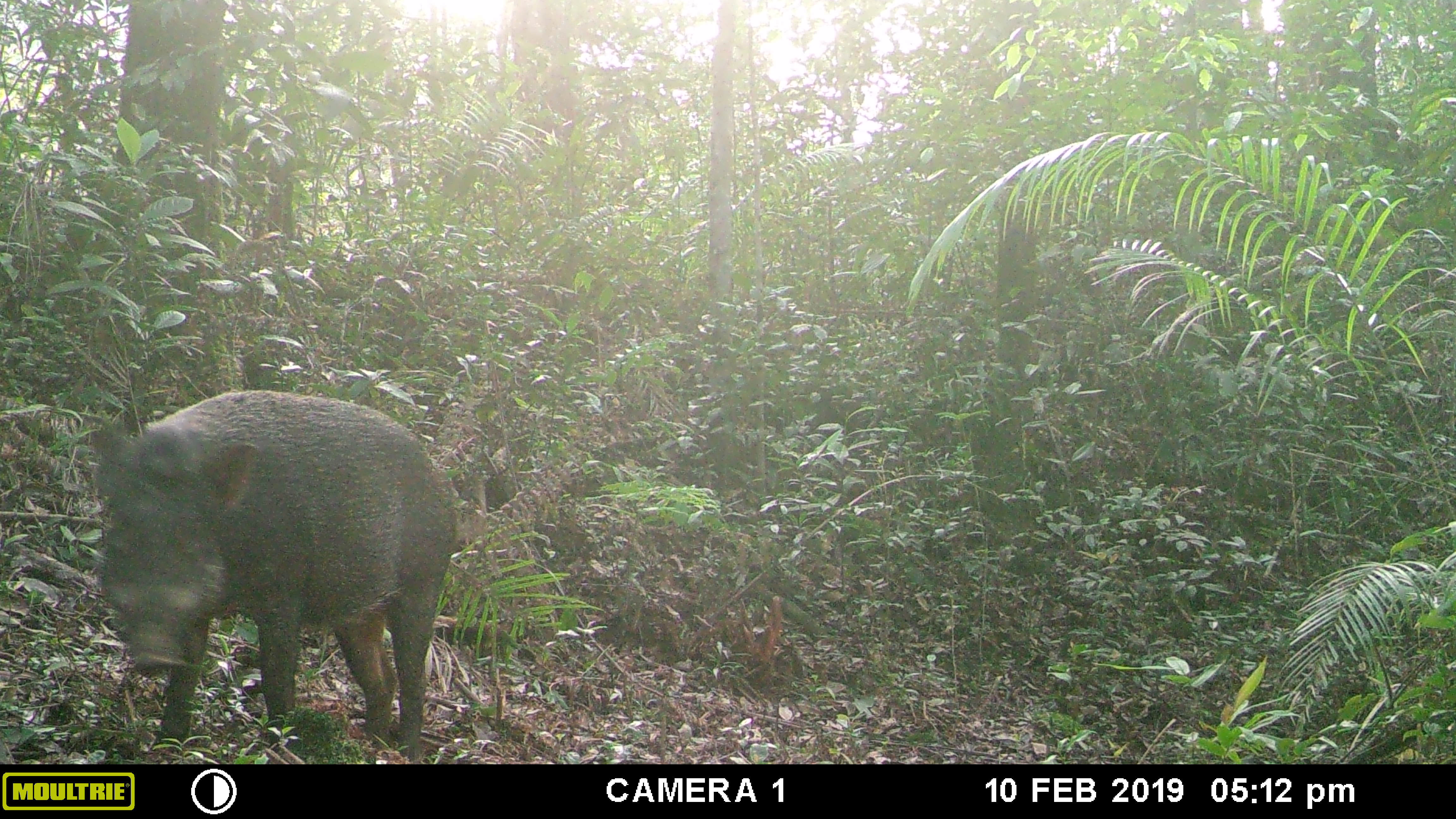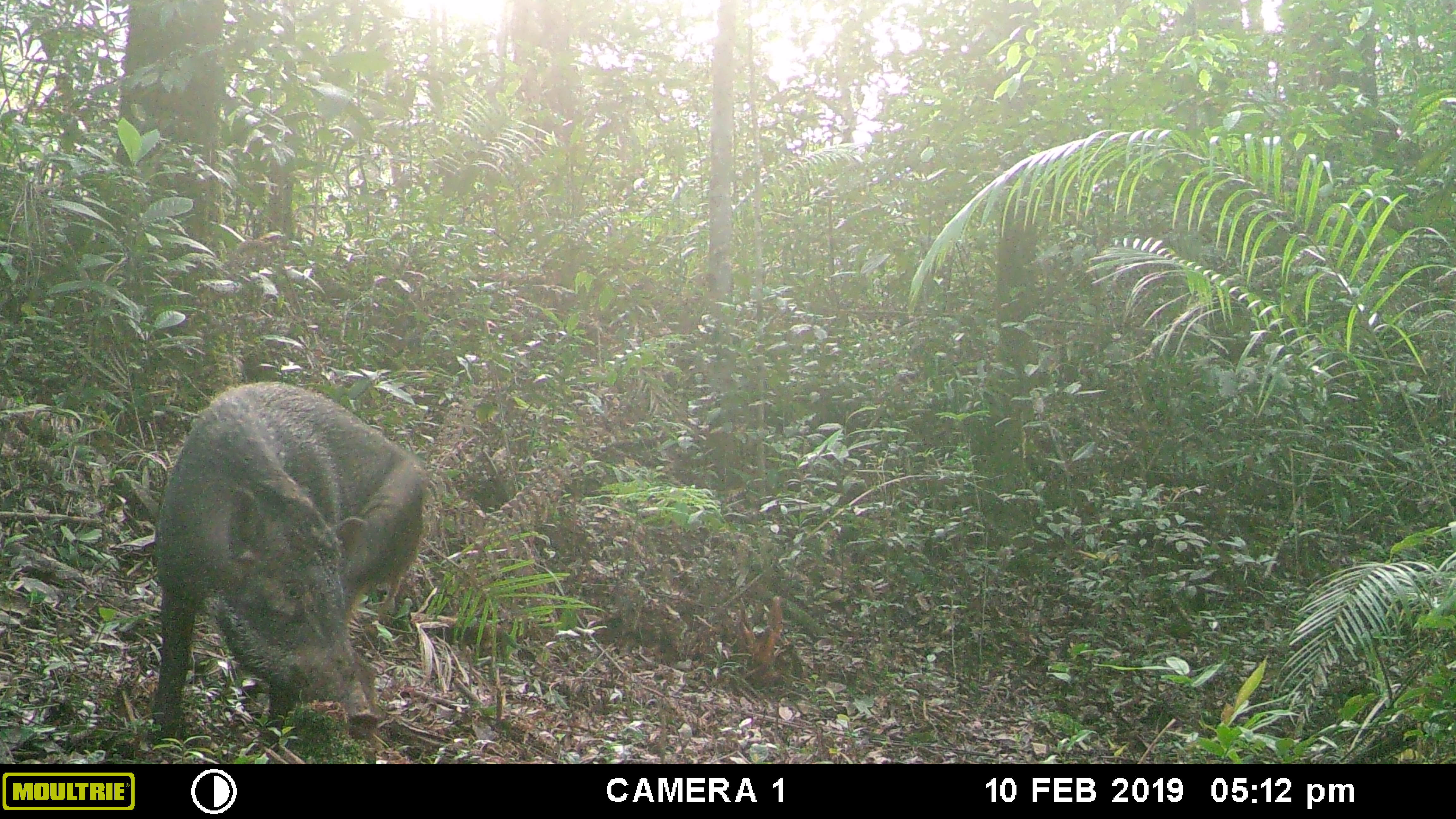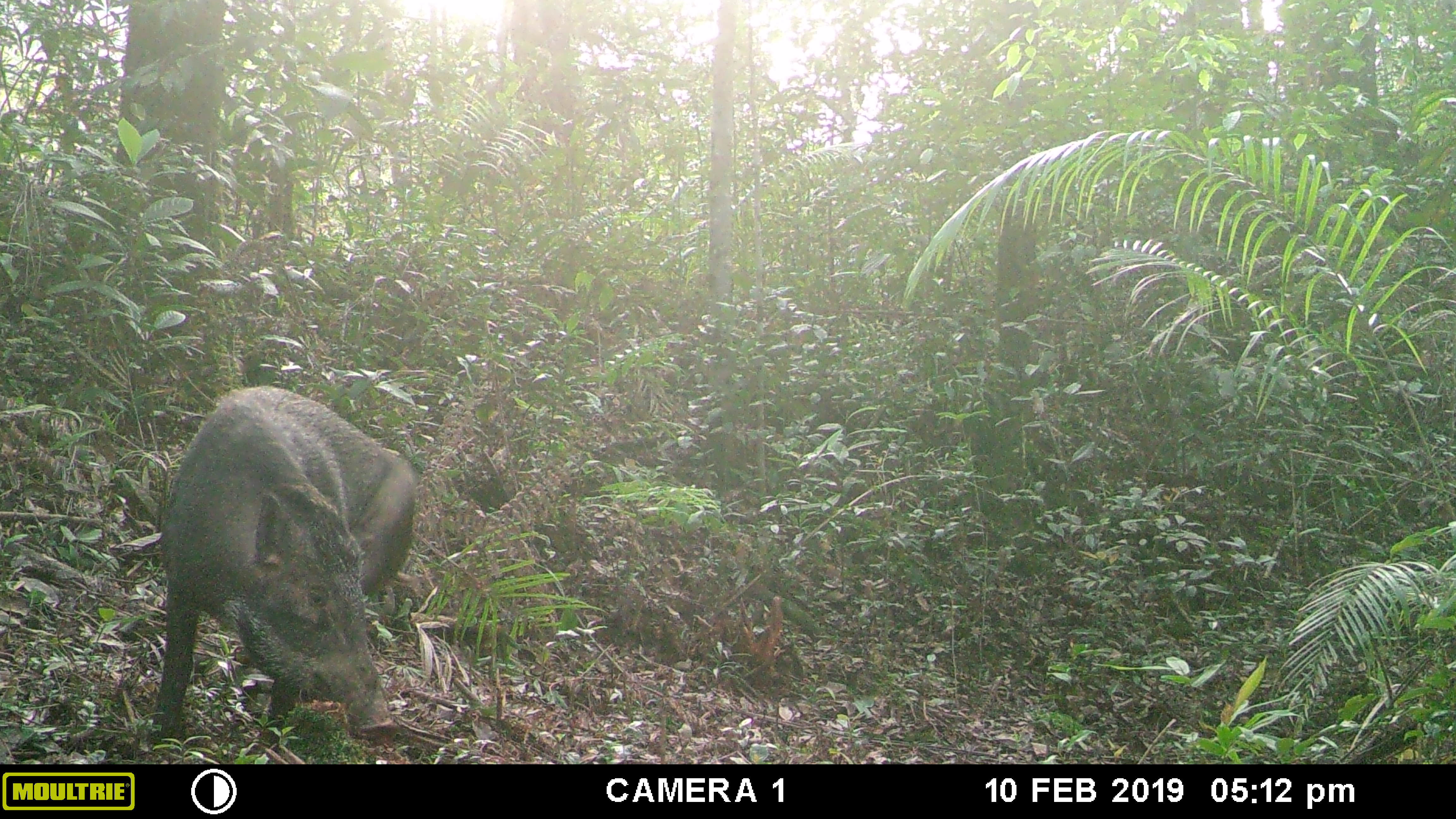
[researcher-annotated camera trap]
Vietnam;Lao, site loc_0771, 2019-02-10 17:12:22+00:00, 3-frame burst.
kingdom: Animalia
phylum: Chordata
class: Mammalia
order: Artiodactyla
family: Suidae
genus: Sus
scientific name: Sus scrofa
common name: eurasian wild pig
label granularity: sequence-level